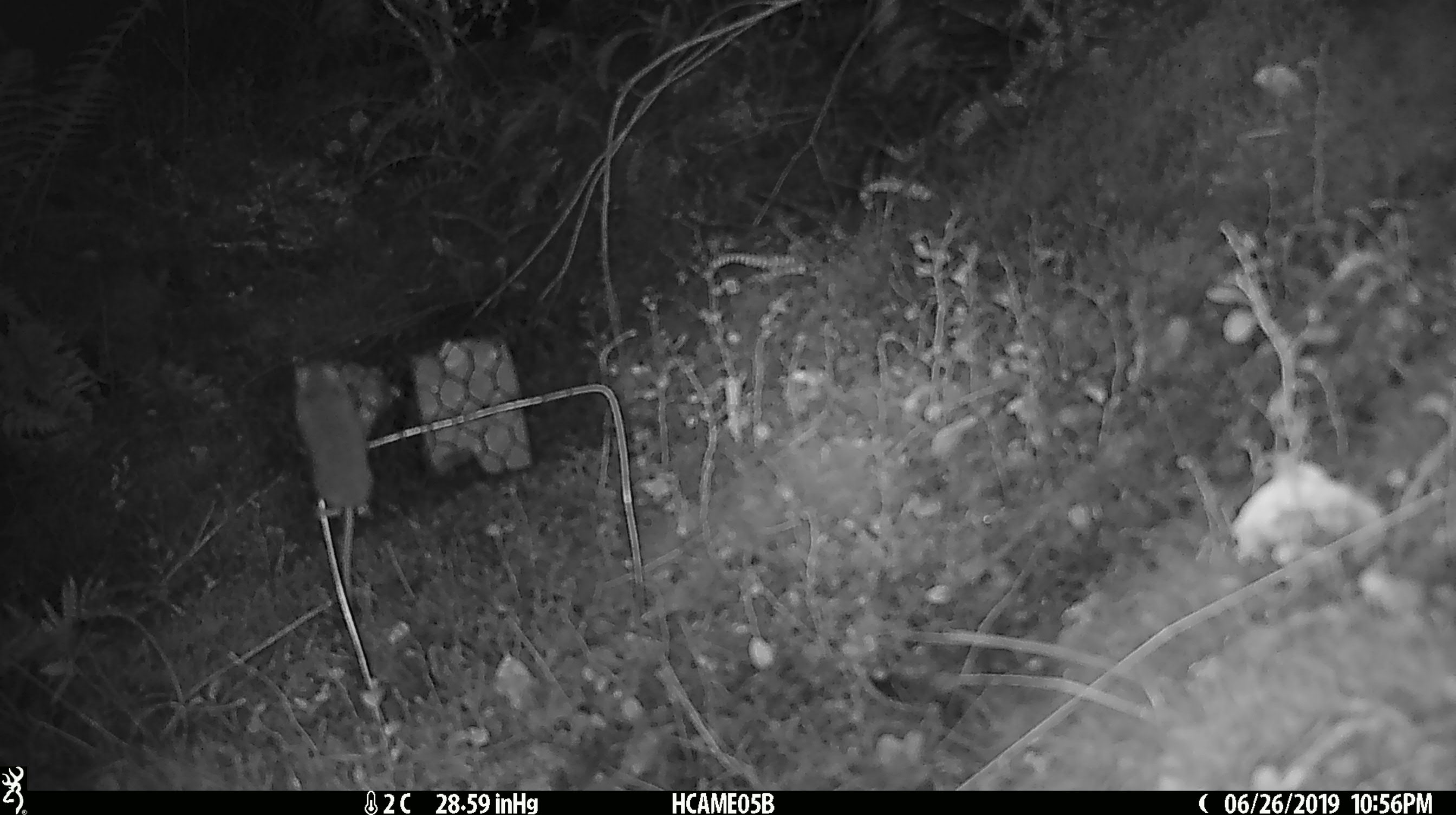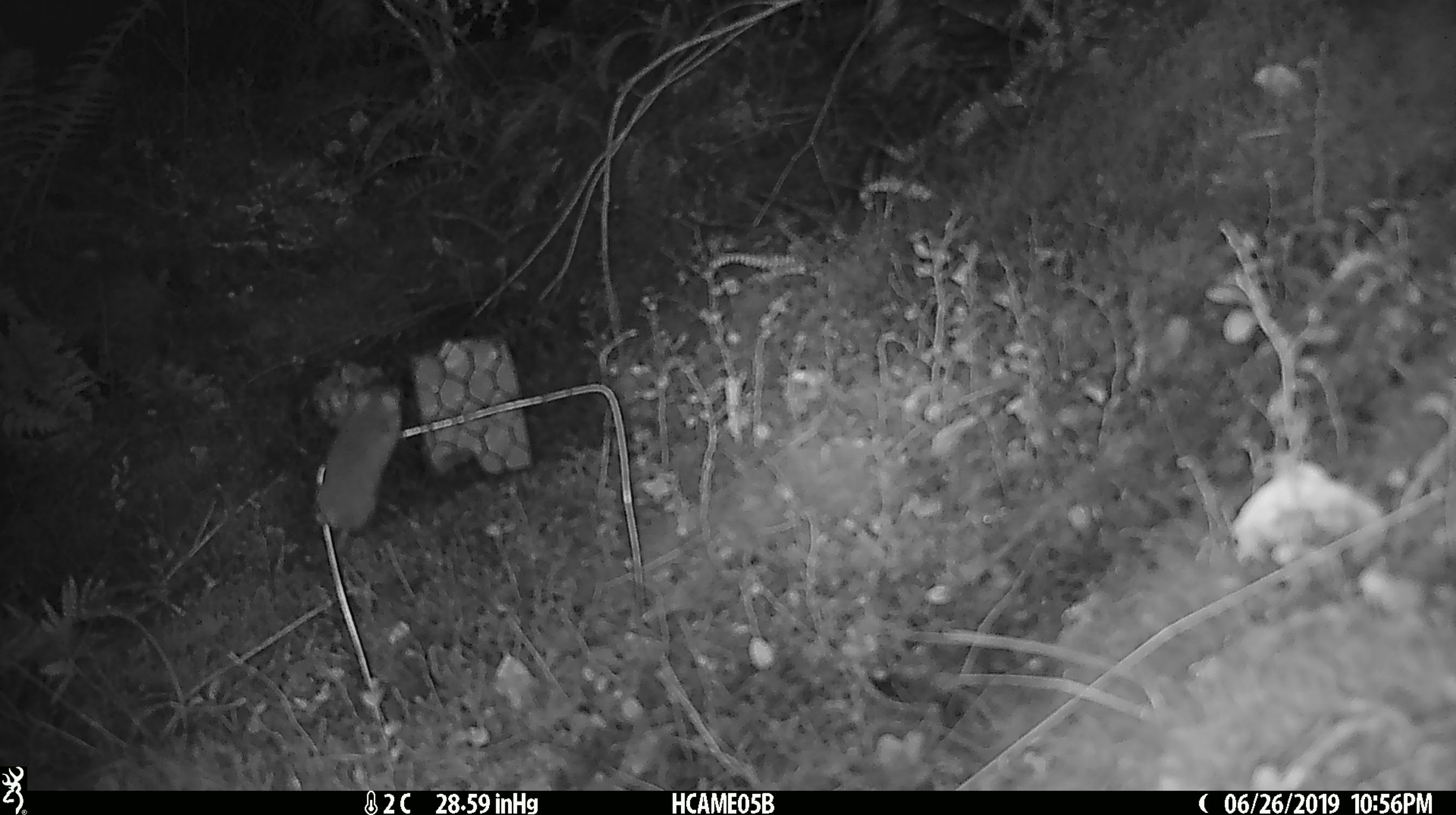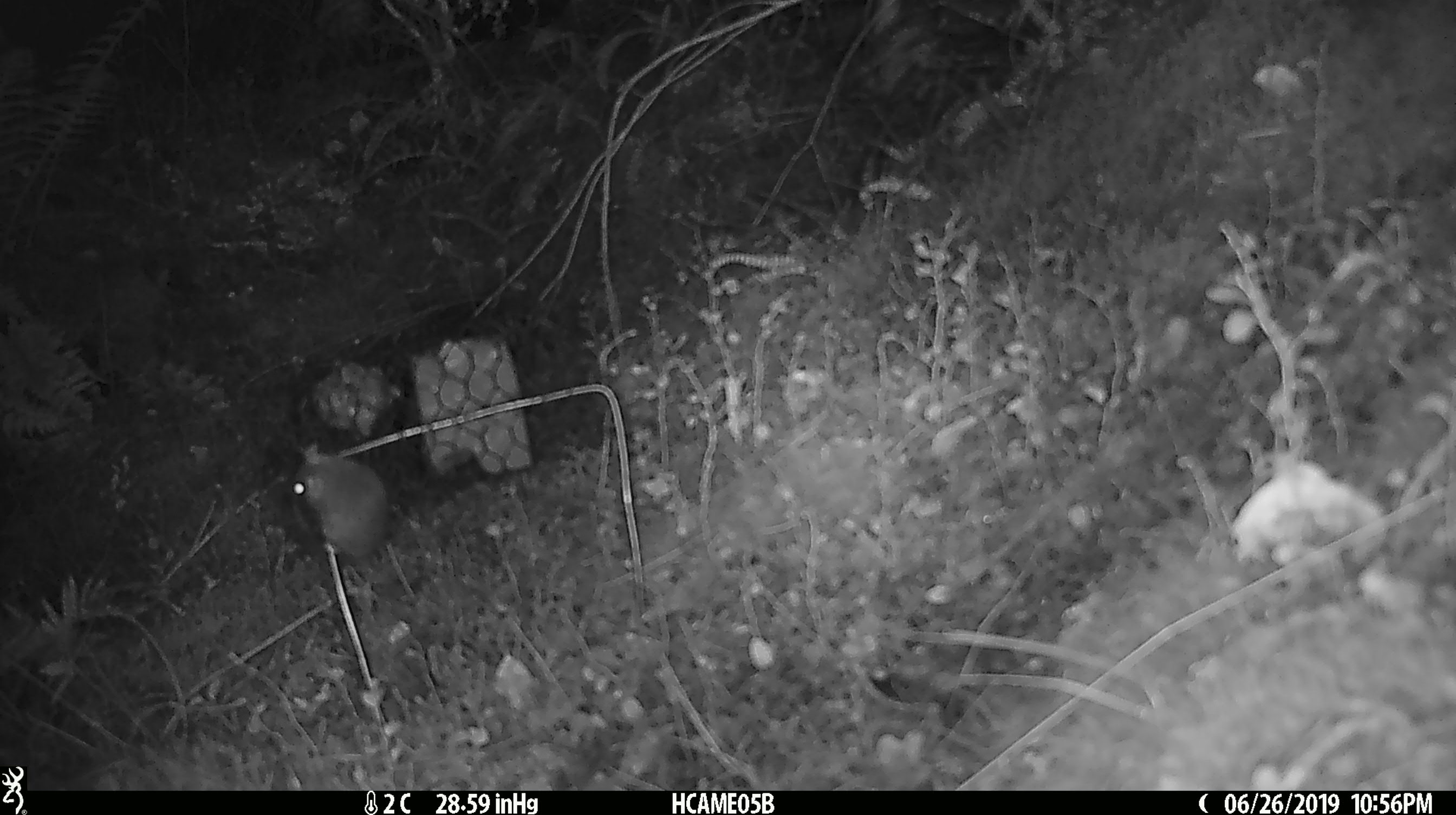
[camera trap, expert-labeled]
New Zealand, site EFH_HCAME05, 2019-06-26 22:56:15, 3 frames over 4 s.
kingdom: Animalia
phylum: Chordata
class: Mammalia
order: Rodentia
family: Muridae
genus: Mus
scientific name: Mus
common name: mouse